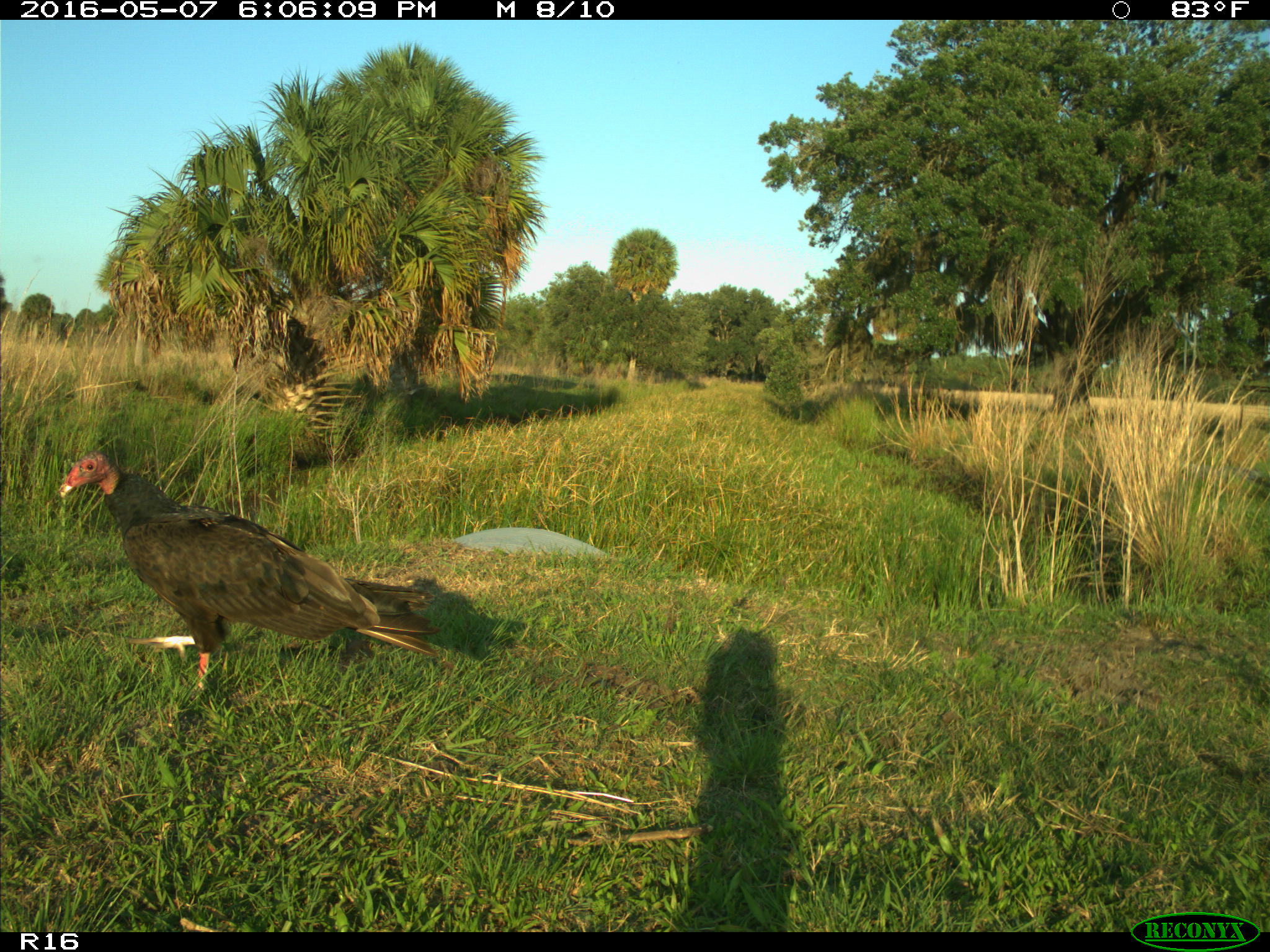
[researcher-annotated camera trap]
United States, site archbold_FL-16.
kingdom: Animalia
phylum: Chordata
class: Aves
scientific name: Aves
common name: birds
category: unidentified bird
Unidentified bird (birds) (Aves).